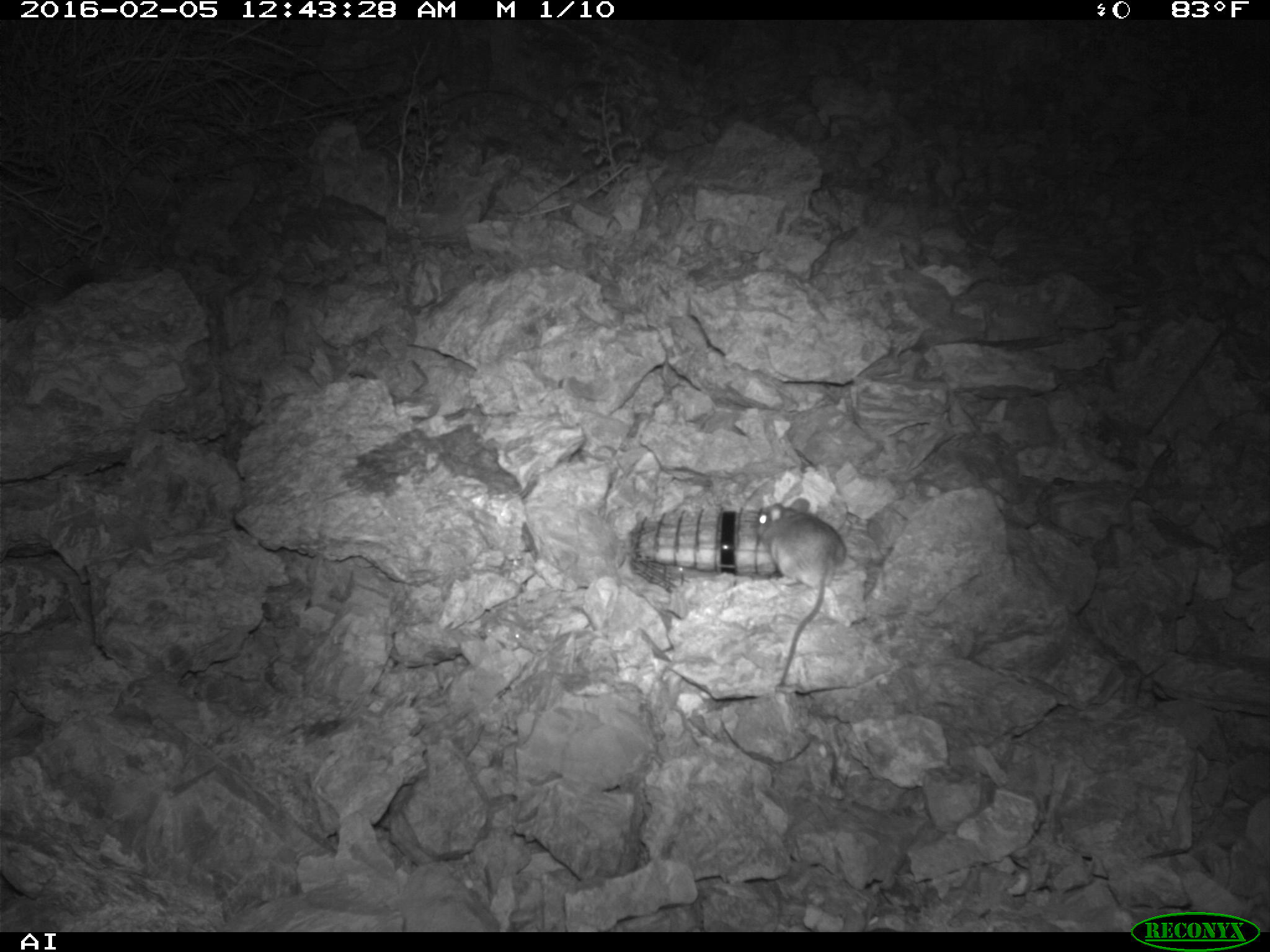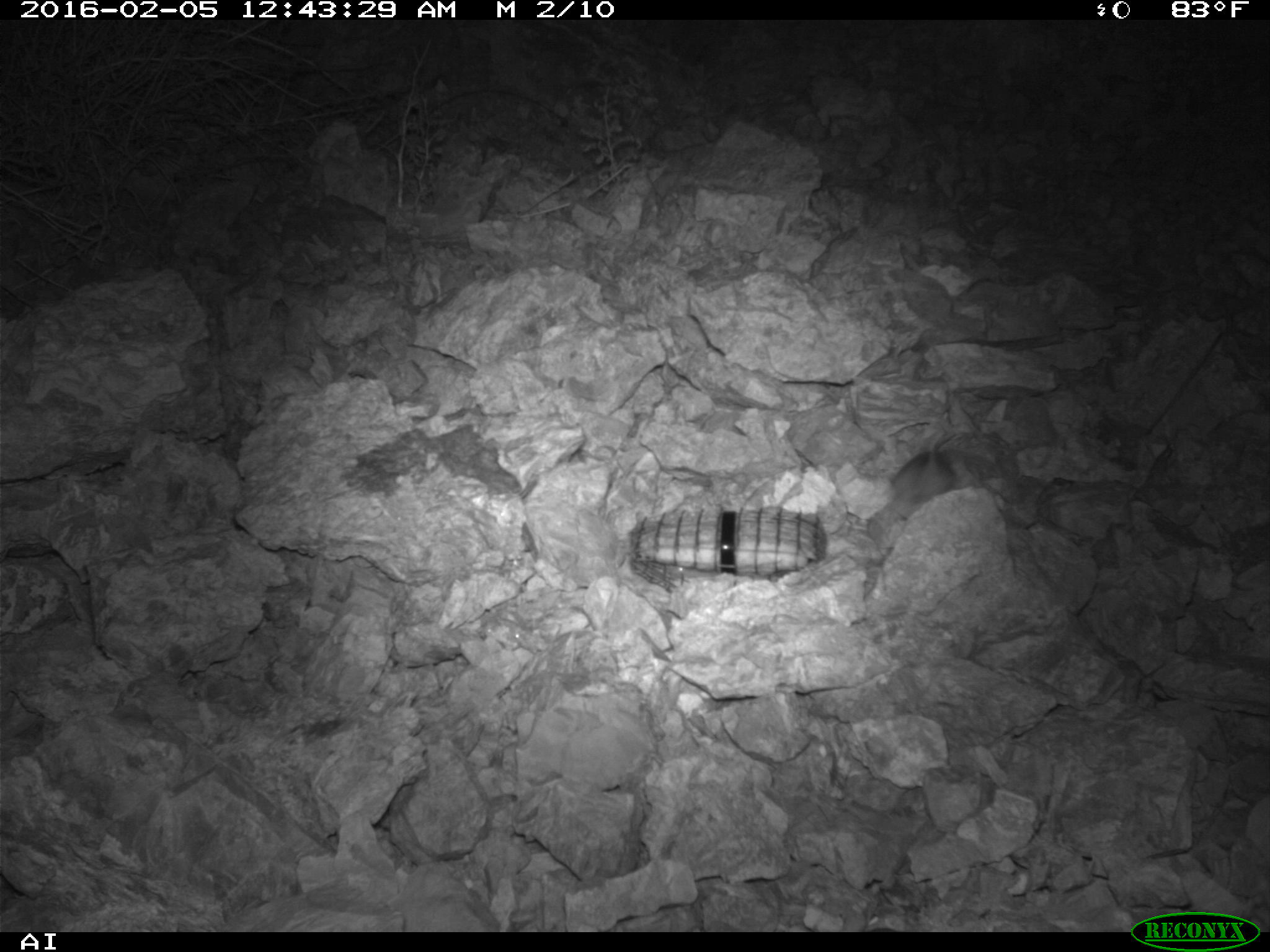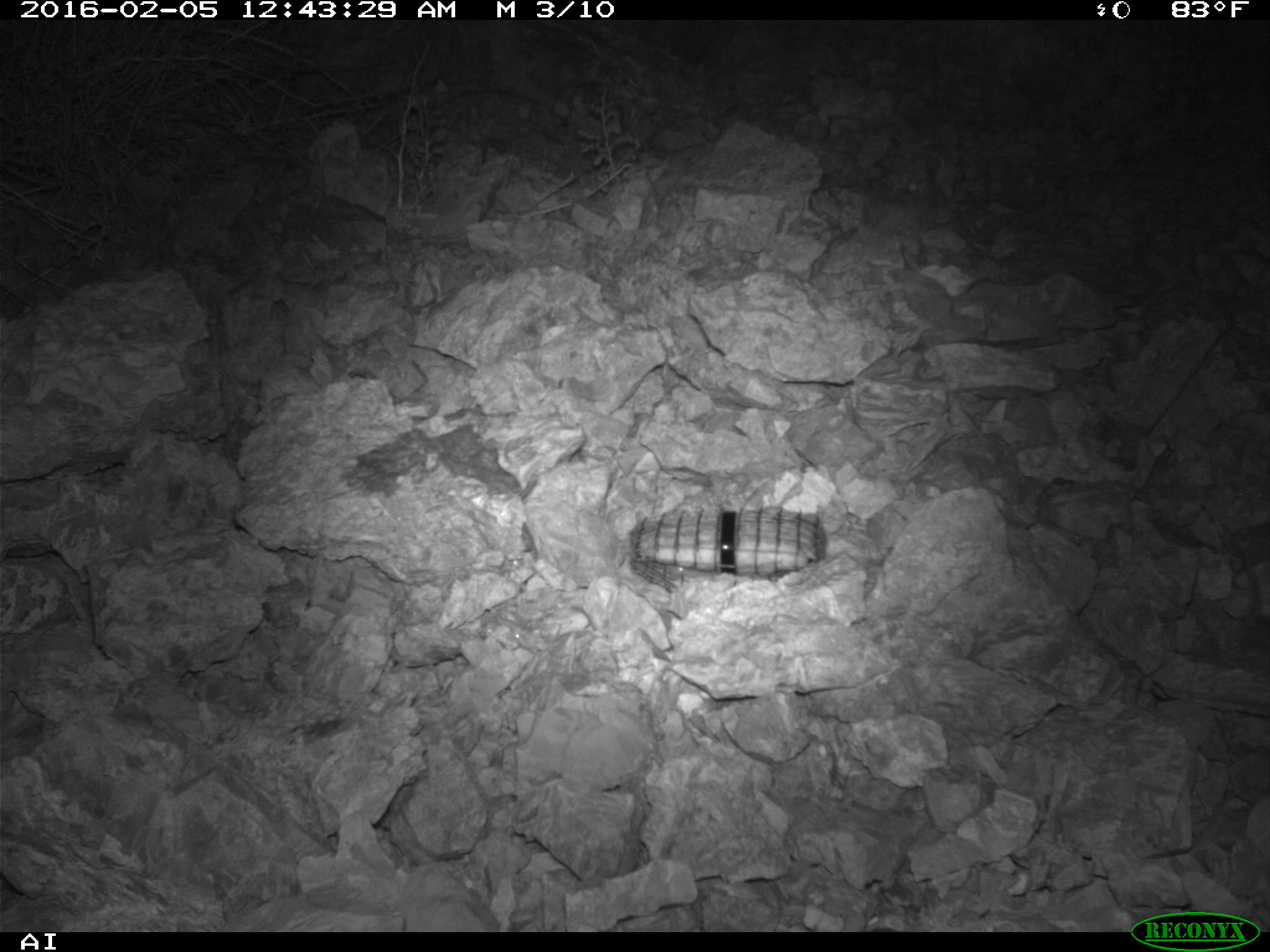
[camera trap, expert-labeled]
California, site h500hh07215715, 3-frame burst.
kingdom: Animalia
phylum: Chordata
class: Mammalia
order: Rodentia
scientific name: Rodentia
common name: rodent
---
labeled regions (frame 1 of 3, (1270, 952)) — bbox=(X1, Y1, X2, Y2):
rodent: bbox=(755, 497, 845, 685)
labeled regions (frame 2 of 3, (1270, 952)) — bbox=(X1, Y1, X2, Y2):
rodent: bbox=(886, 429, 967, 522)